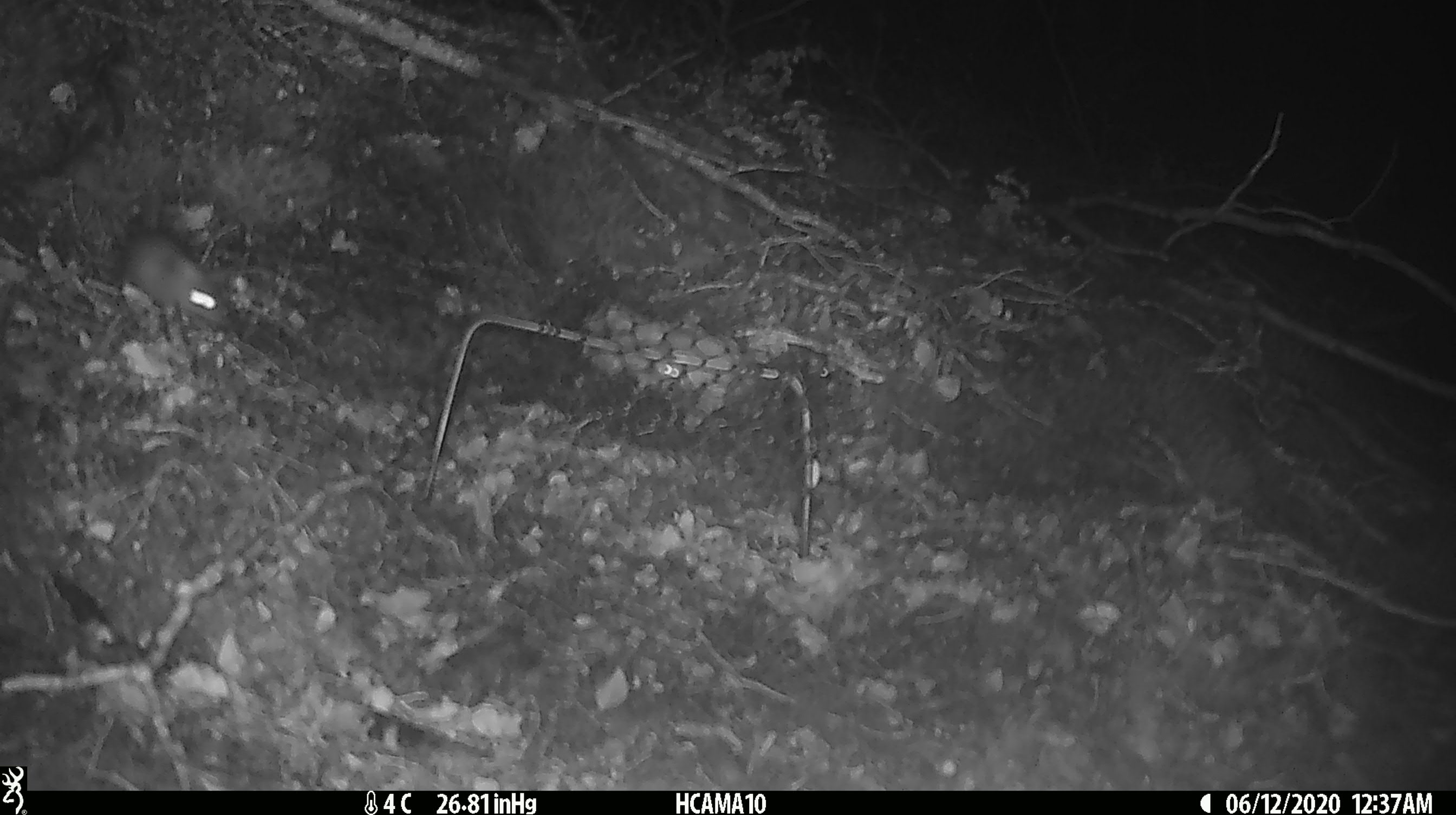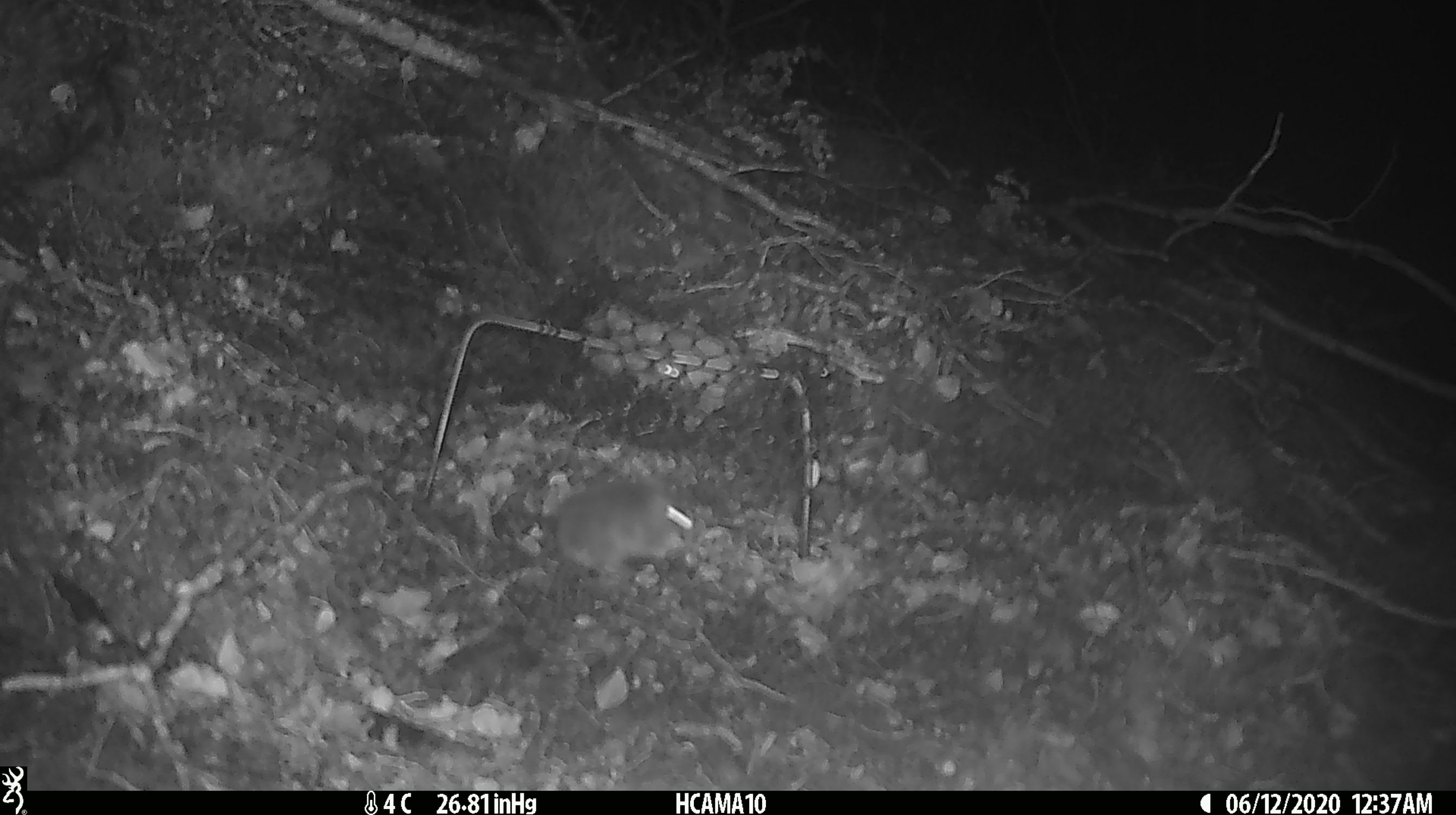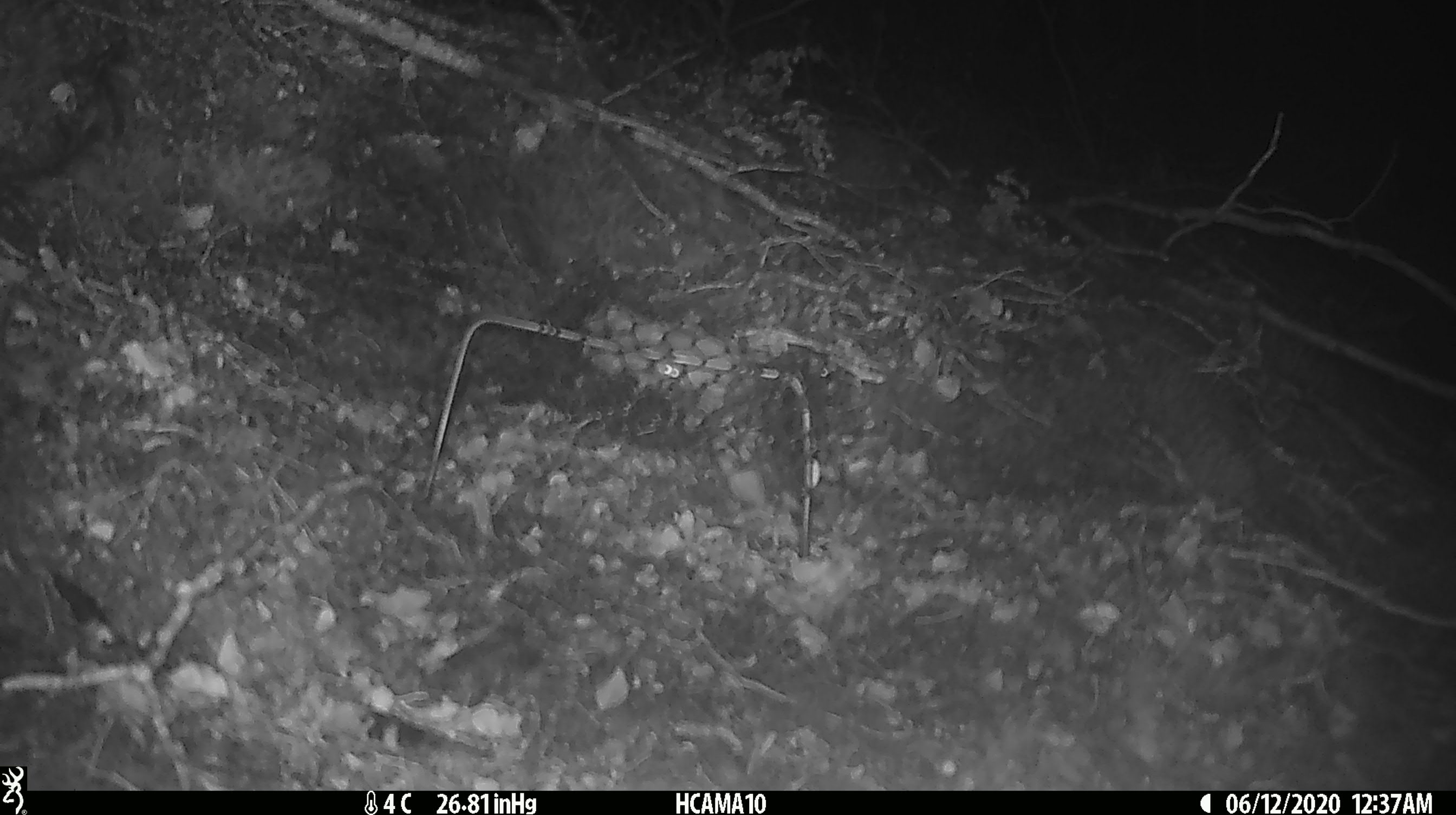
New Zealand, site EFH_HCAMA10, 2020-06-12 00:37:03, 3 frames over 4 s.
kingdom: Animalia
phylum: Chordata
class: Mammalia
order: Rodentia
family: Muridae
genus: Mus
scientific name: Mus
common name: mouse